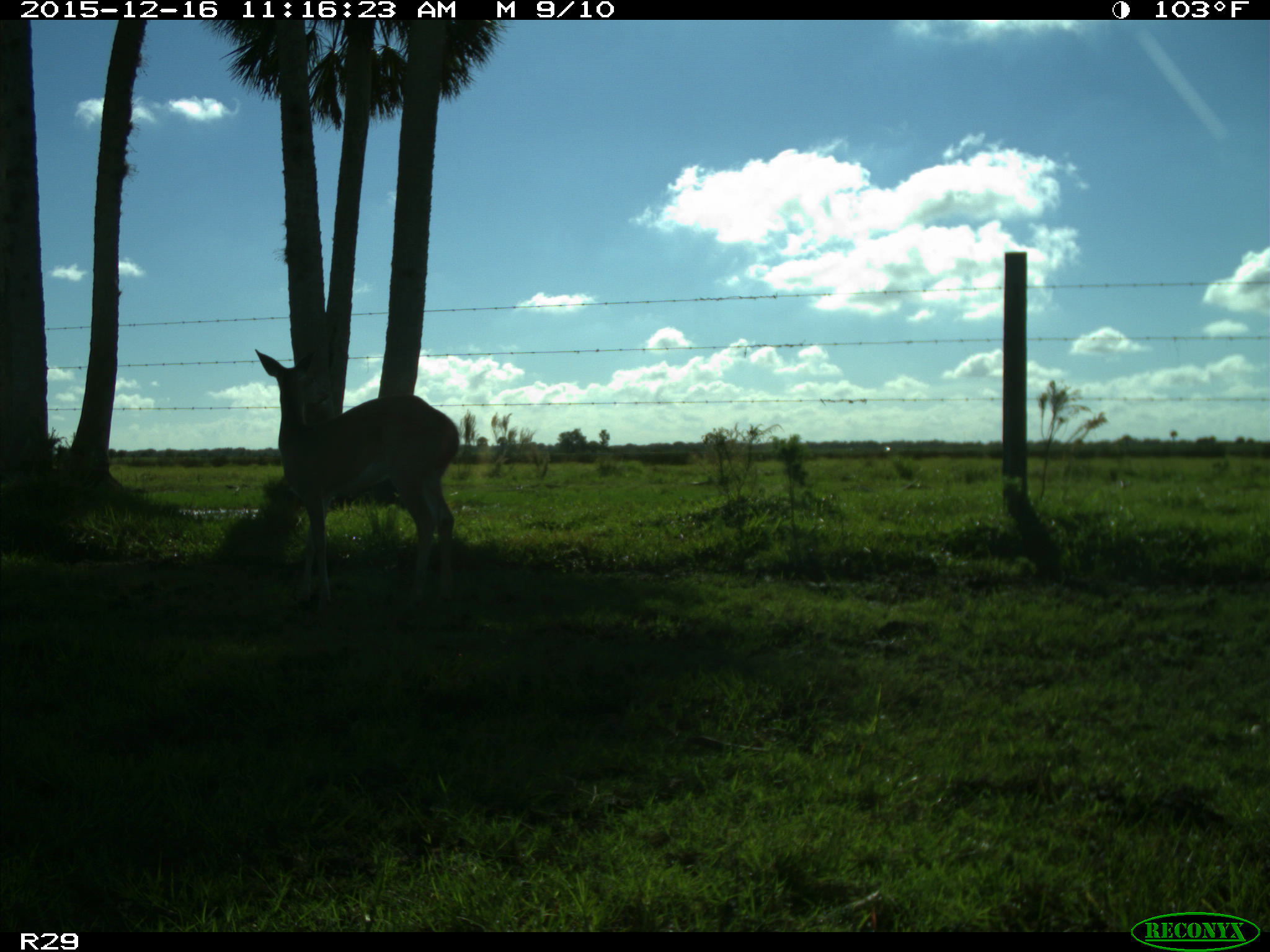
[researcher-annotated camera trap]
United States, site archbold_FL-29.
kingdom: Animalia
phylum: Chordata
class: Mammalia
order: Artiodactyla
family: Cervidae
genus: Odocoileus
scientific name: Odocoileus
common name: deer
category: unidentified deer